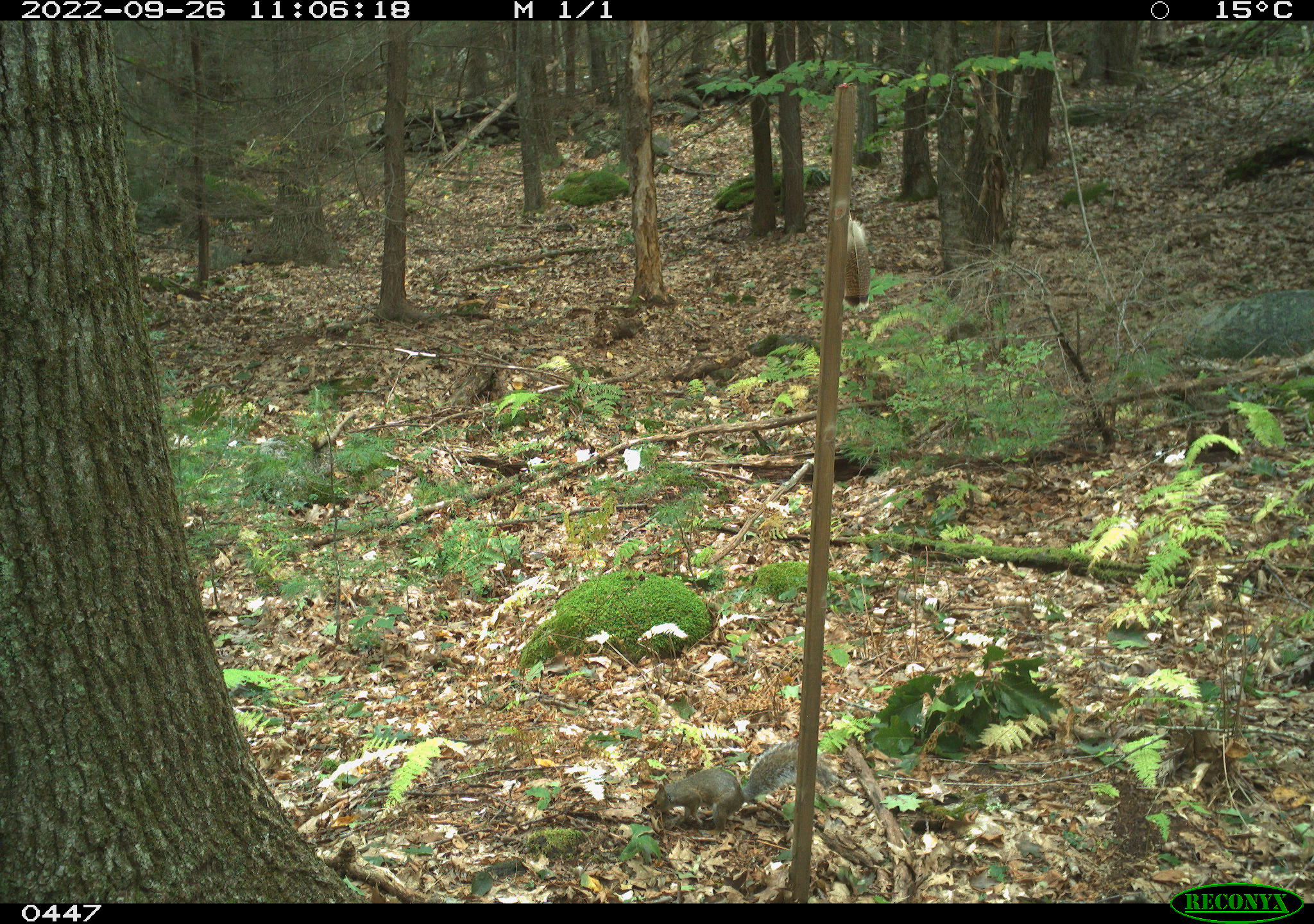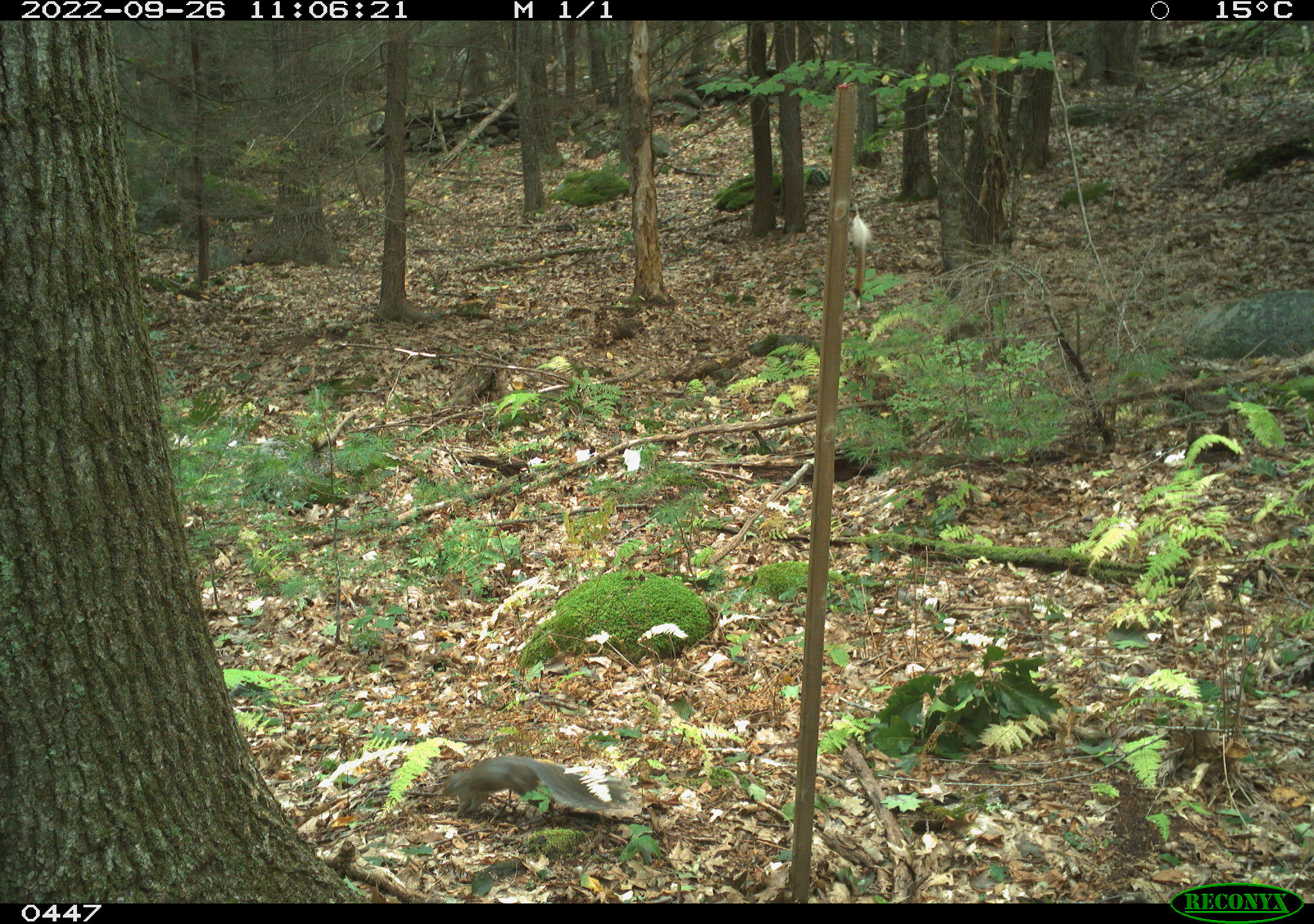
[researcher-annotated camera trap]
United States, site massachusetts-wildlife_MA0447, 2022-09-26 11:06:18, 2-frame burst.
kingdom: Animalia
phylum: Chordata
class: Mammalia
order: Rodentia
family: Sciuridae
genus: Sciurus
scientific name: Sciurus carolinensis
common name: gray squirrel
Gray squirrel (Sciurus carolinensis).